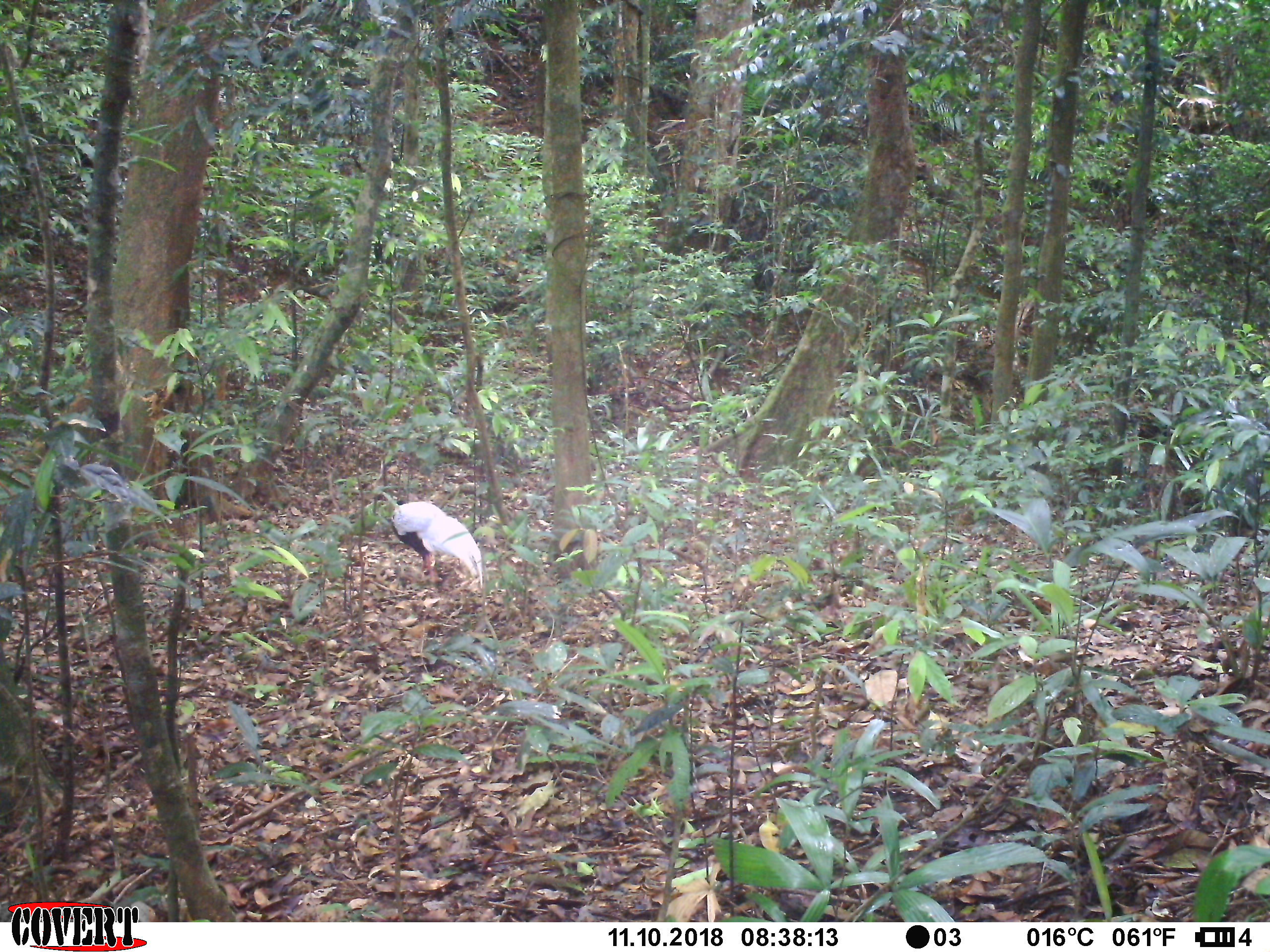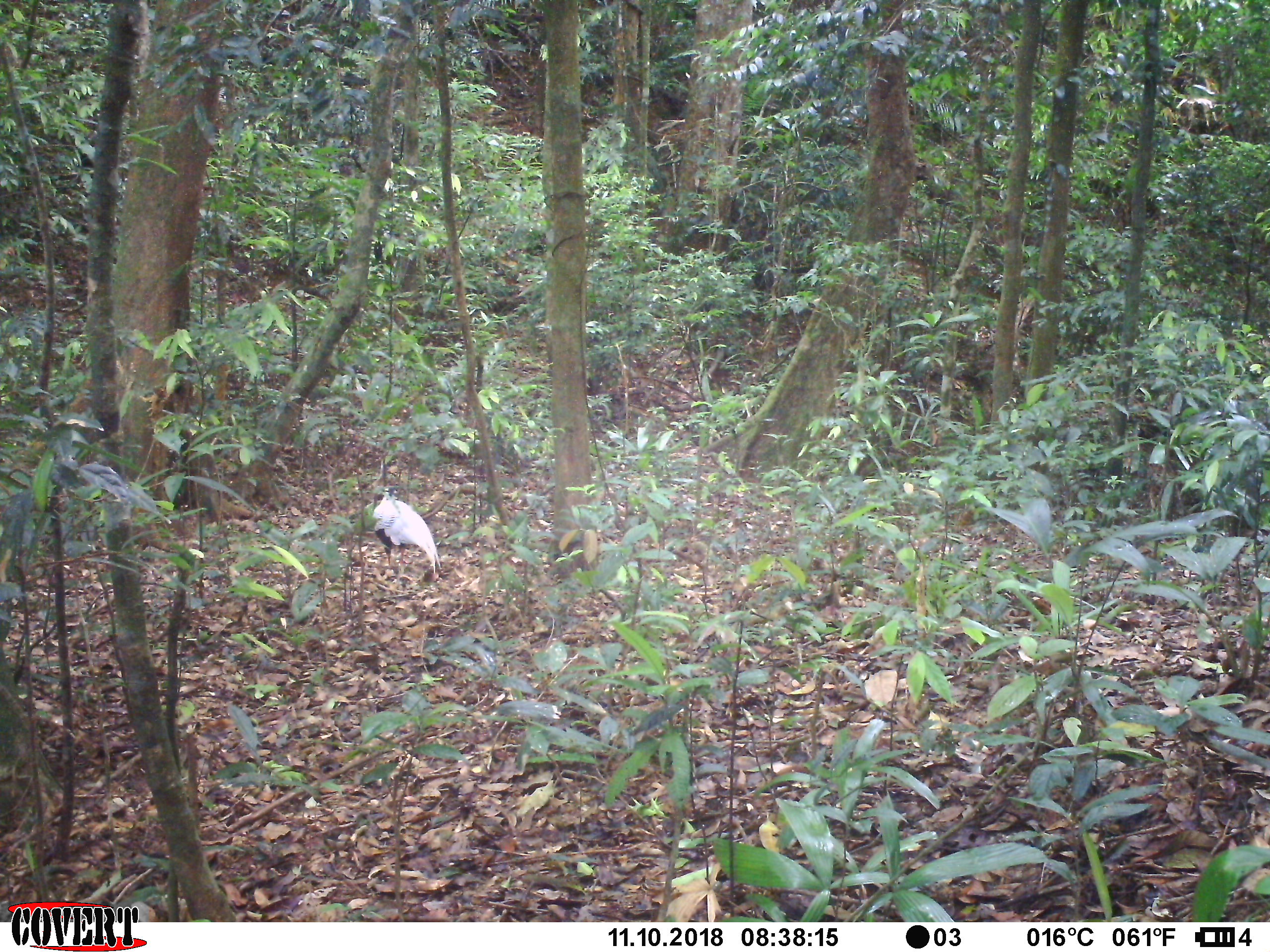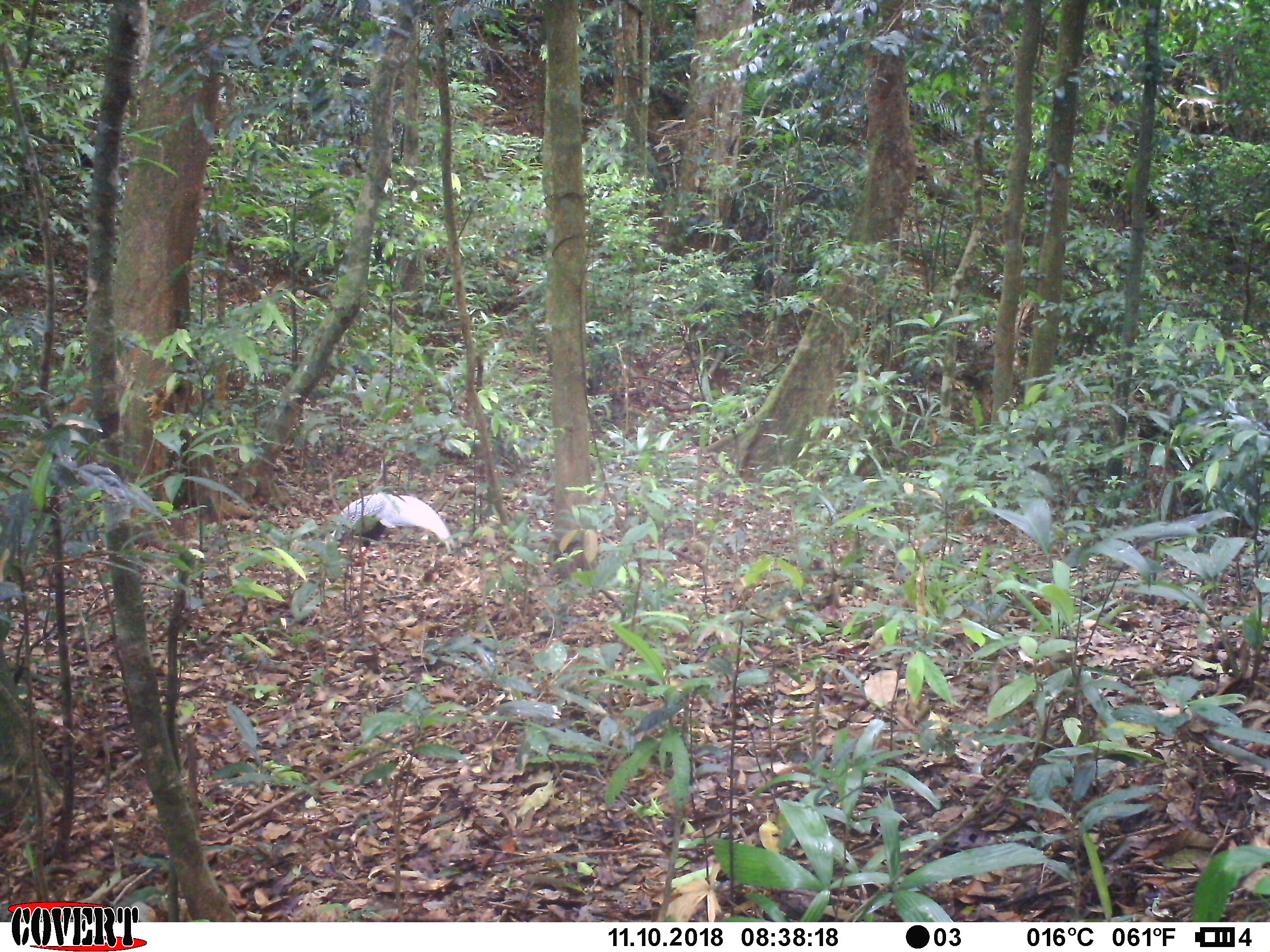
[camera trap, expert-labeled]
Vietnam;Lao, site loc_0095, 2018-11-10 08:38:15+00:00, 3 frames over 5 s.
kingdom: Animalia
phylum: Chordata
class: Aves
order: Galliformes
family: Phasianidae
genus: Lophura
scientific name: Lophura nycthemera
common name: silver pheasant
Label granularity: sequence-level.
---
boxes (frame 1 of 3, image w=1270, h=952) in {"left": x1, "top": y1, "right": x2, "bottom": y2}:
silver pheasant: {"left": 391, "top": 499, "right": 490, "bottom": 590}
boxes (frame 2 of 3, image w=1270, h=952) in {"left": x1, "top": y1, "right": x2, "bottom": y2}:
silver pheasant: {"left": 369, "top": 484, "right": 444, "bottom": 574}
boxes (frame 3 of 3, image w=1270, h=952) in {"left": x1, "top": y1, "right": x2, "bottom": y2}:
silver pheasant: {"left": 324, "top": 490, "right": 458, "bottom": 570}